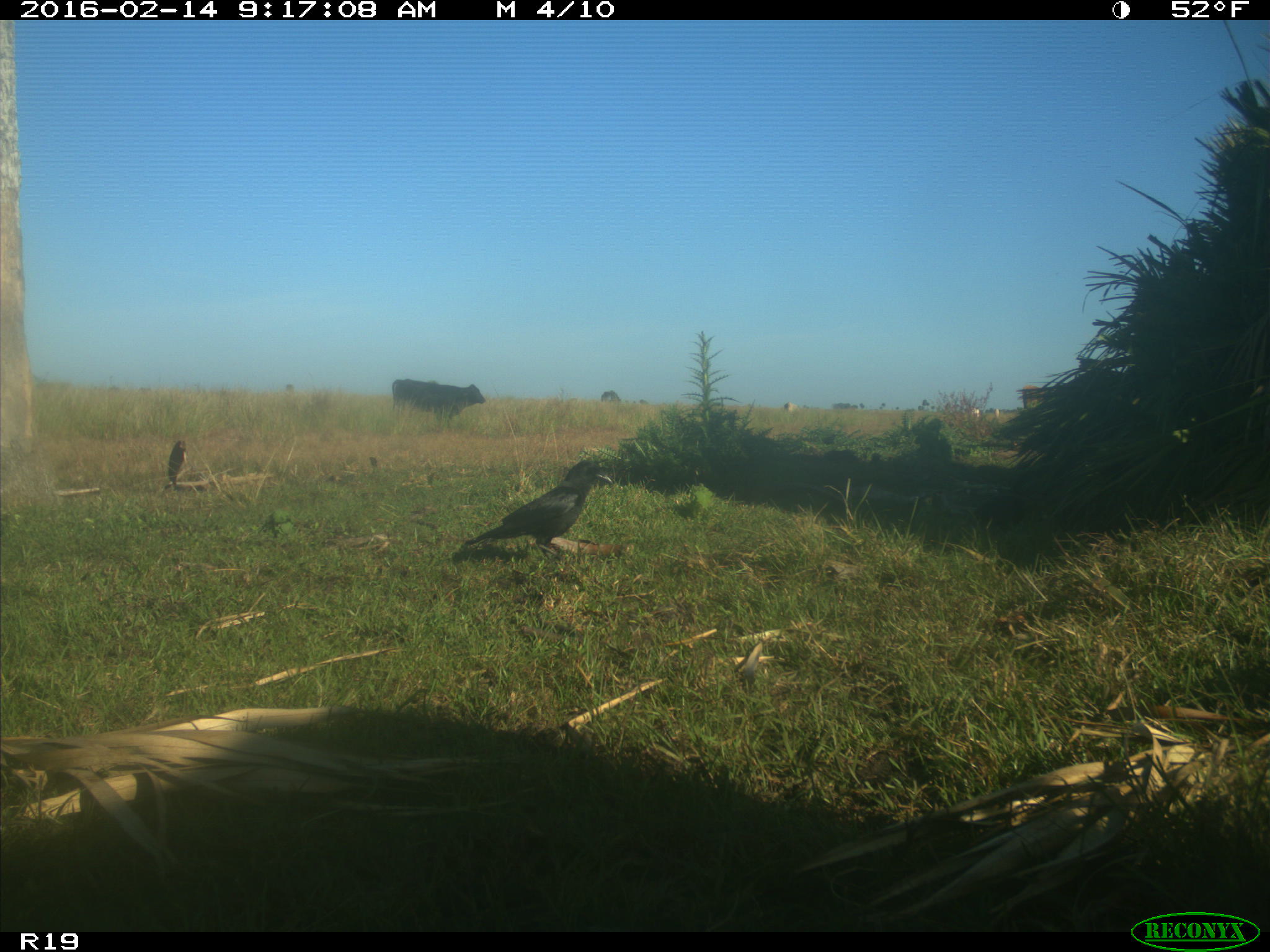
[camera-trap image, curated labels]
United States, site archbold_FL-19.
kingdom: Animalia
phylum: Chordata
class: Mammalia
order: Artiodactyla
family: Bovidae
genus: Bos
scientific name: Bos taurus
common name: domestic cow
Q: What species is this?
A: Bos taurus (domestic cow).